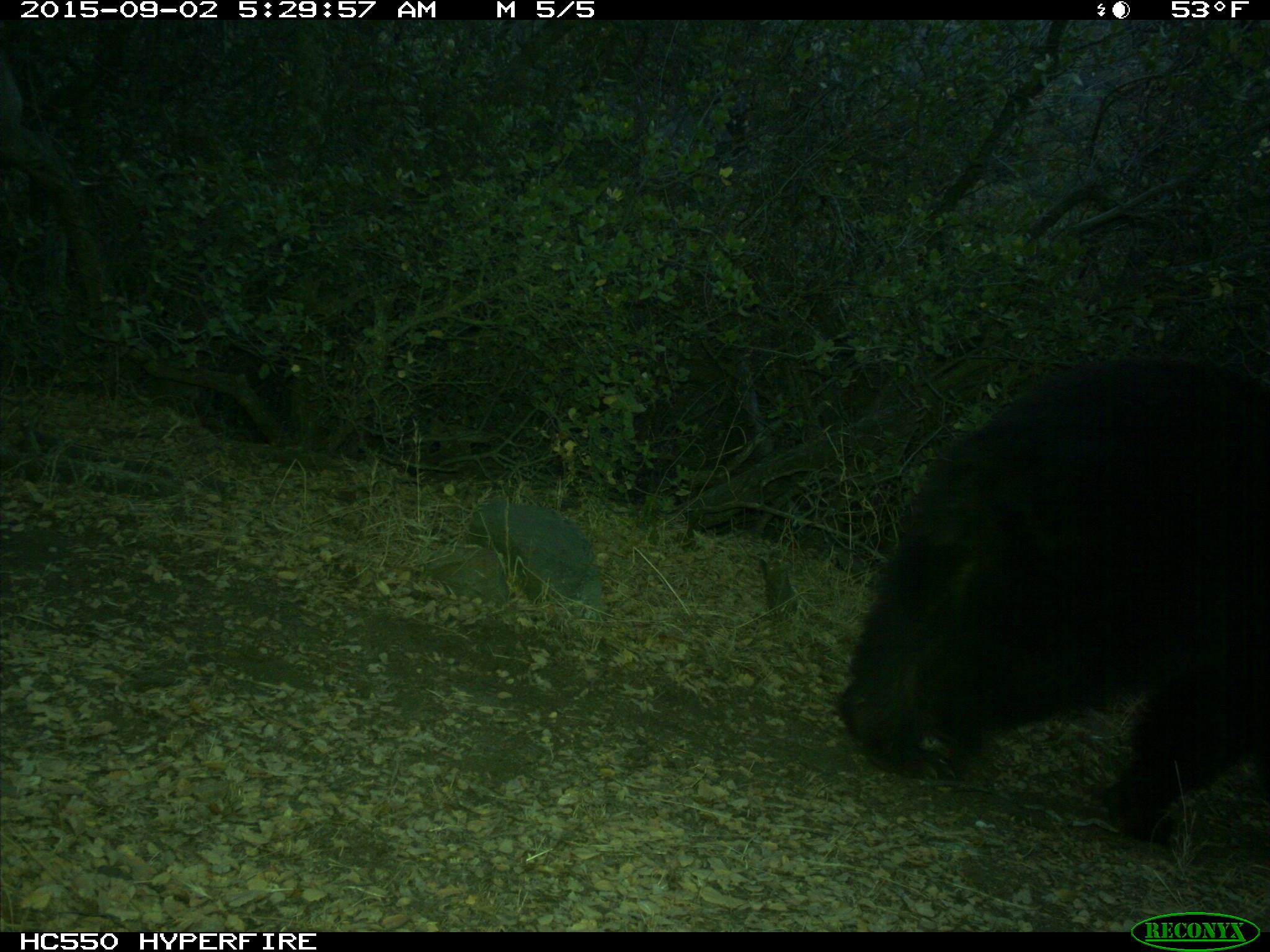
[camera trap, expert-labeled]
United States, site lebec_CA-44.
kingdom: Animalia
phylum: Chordata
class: Mammalia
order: Carnivora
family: Ursidae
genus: Ursus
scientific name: Ursus americanus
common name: american black bear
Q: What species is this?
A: Ursus americanus (american black bear).